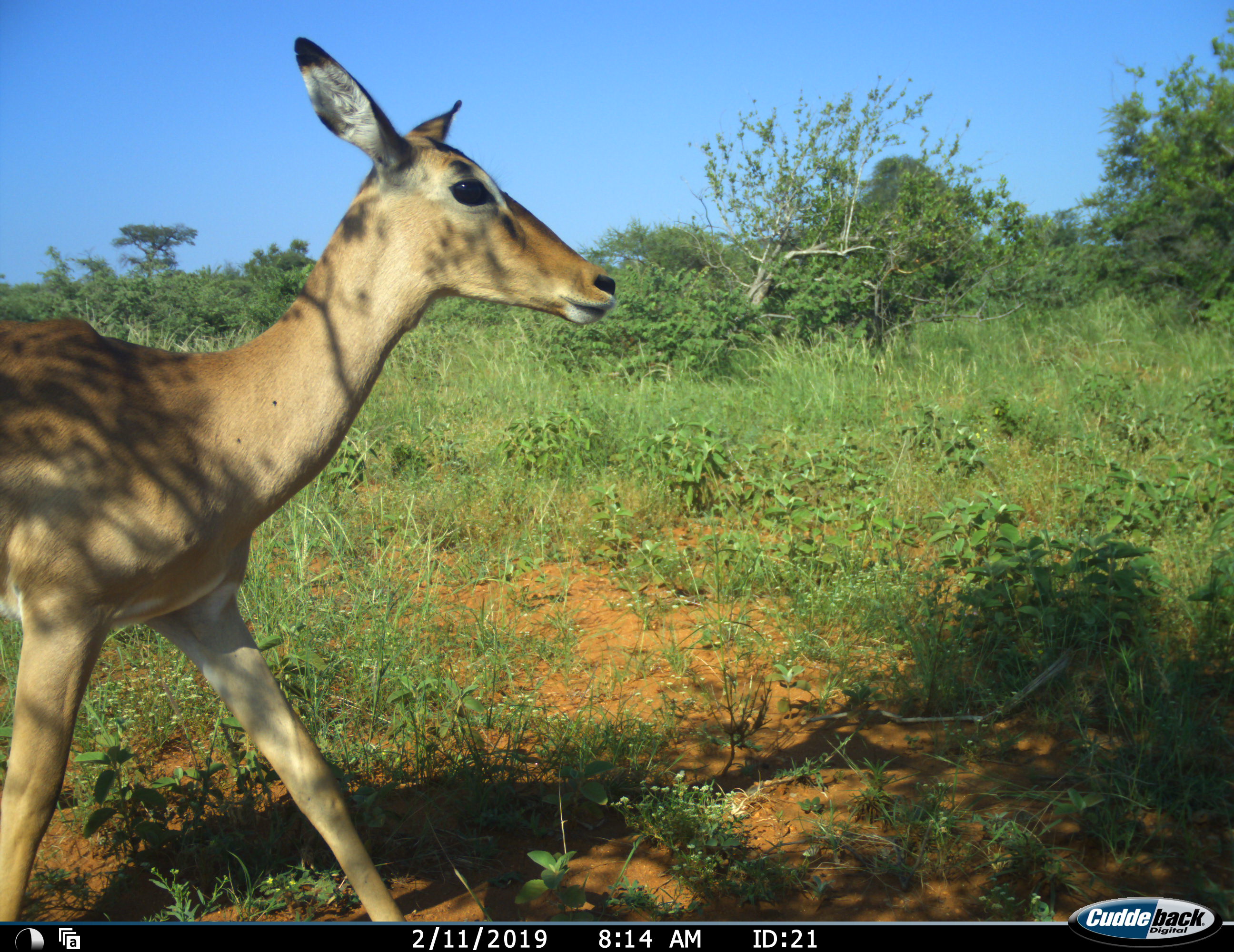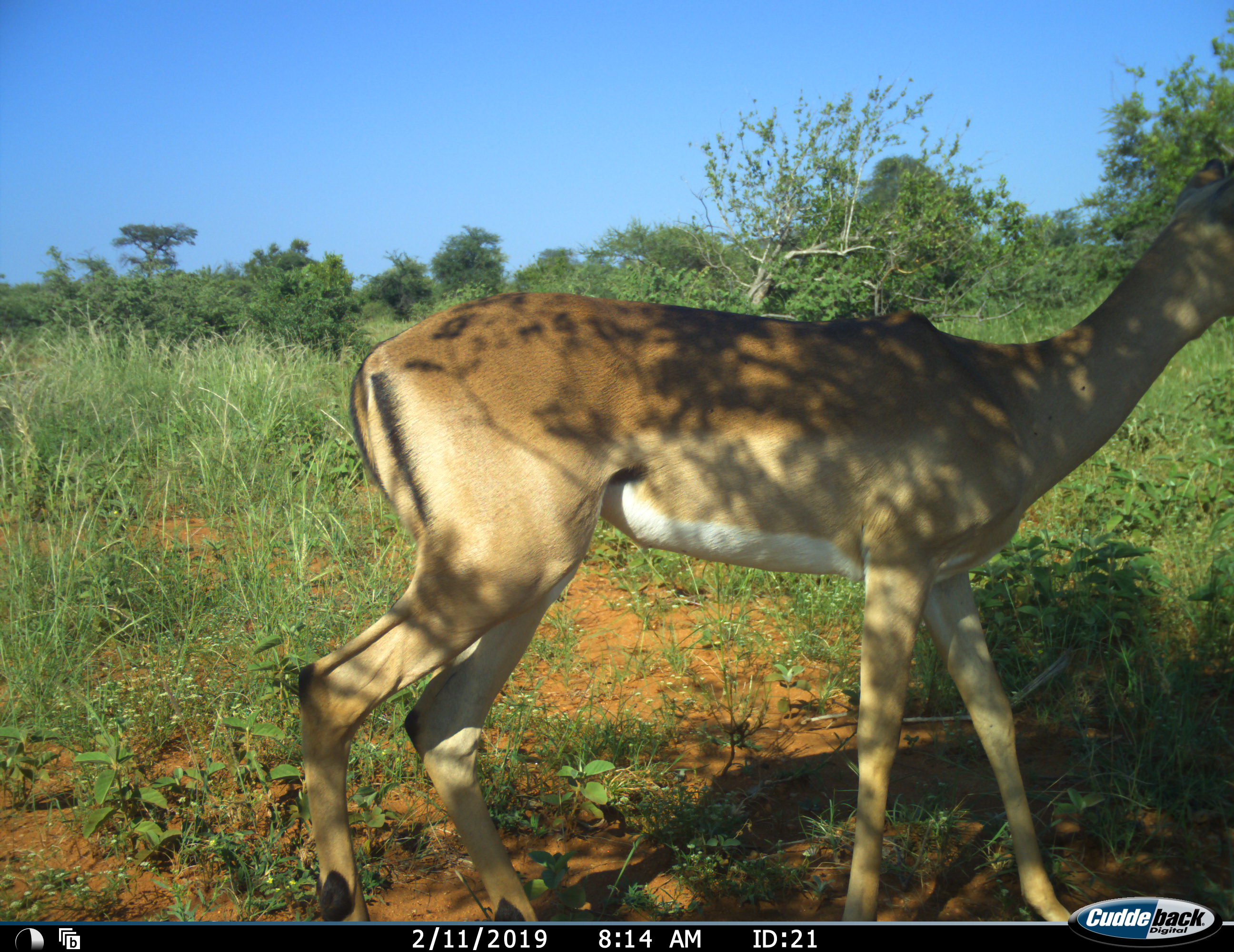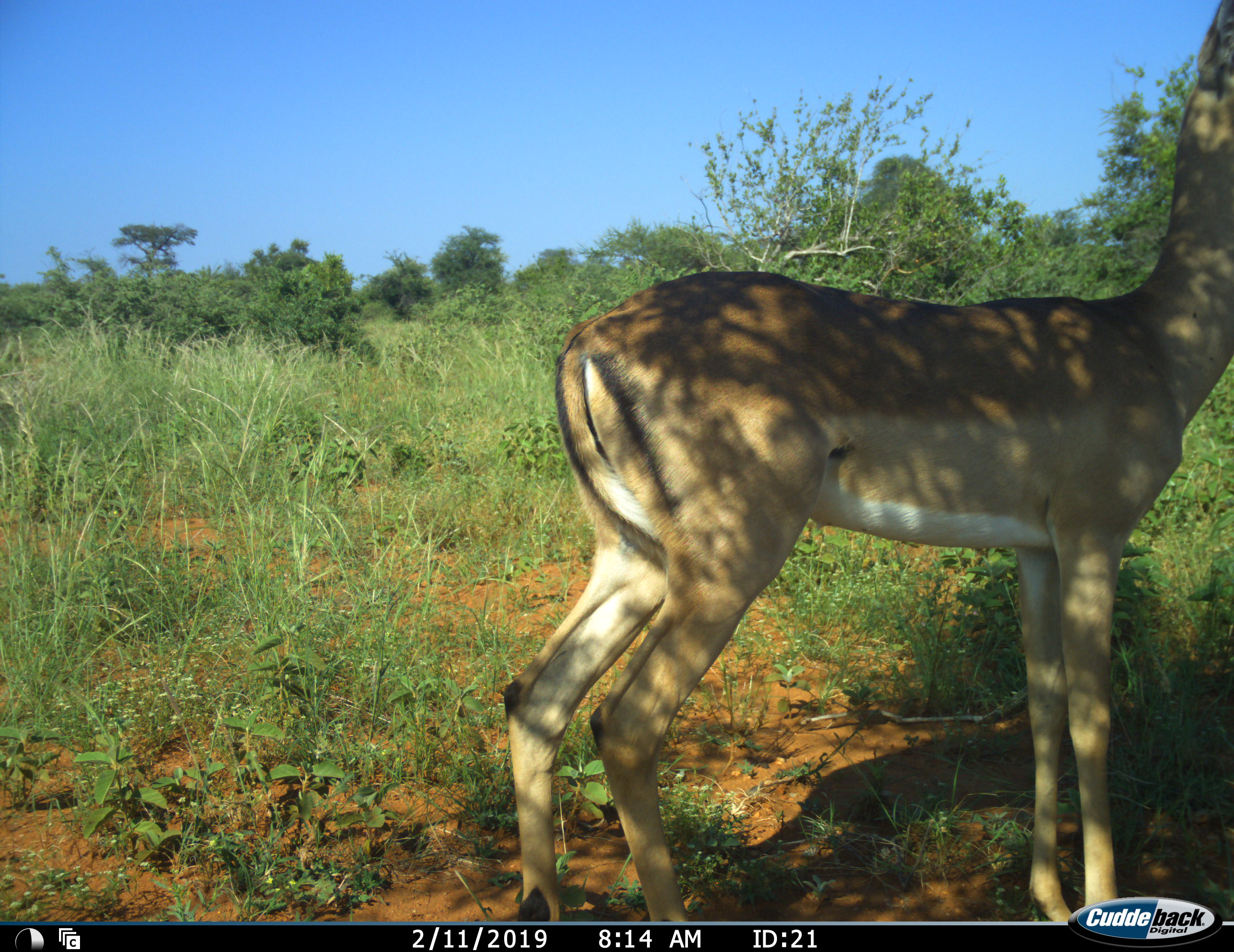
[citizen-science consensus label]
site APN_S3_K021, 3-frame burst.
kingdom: Animalia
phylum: Chordata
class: Mammalia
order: Artiodactyla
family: Bovidae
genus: Aepyceros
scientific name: Aepyceros melampus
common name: impala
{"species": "impala (Aepyceros melampus)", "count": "1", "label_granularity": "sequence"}